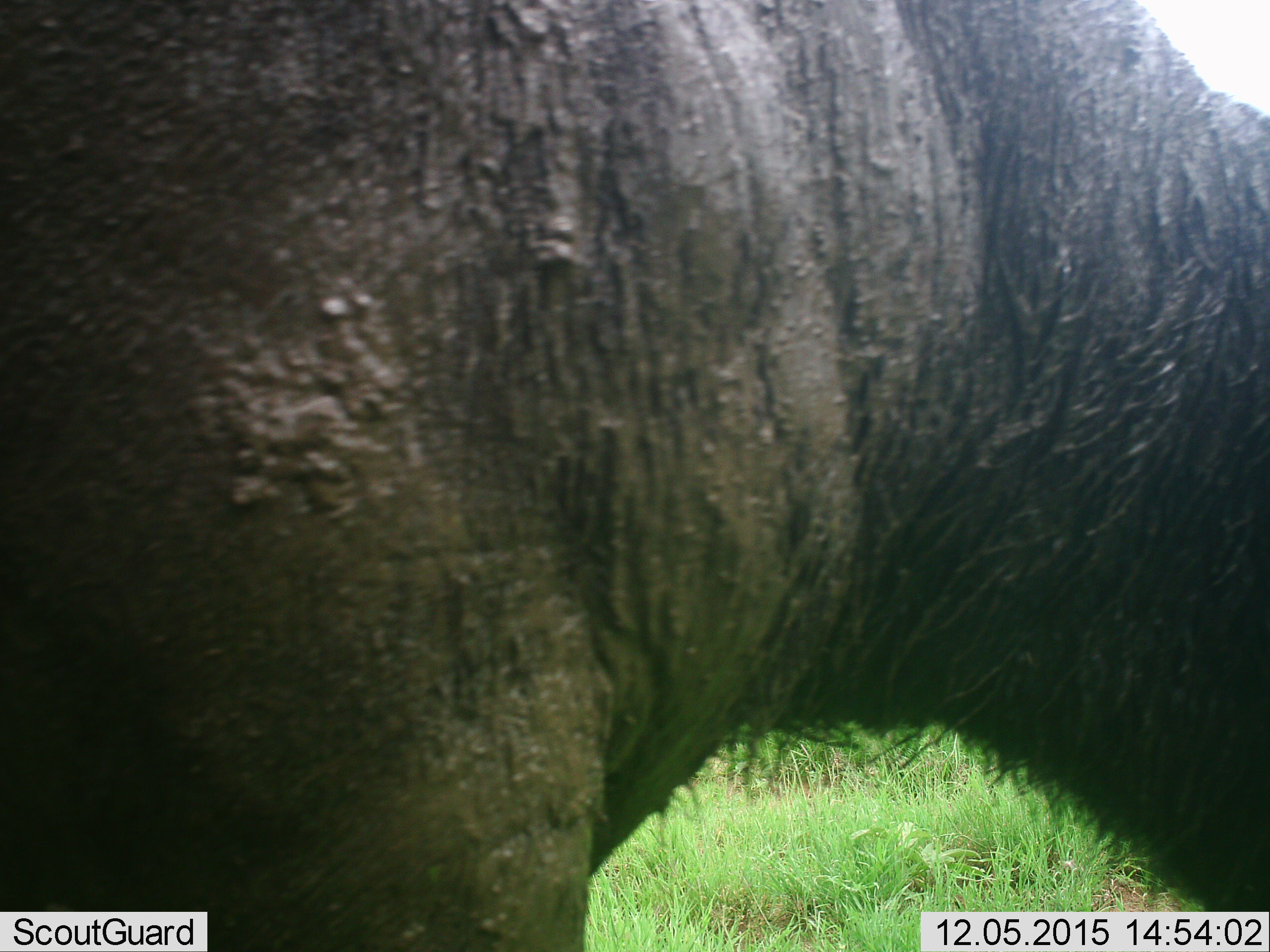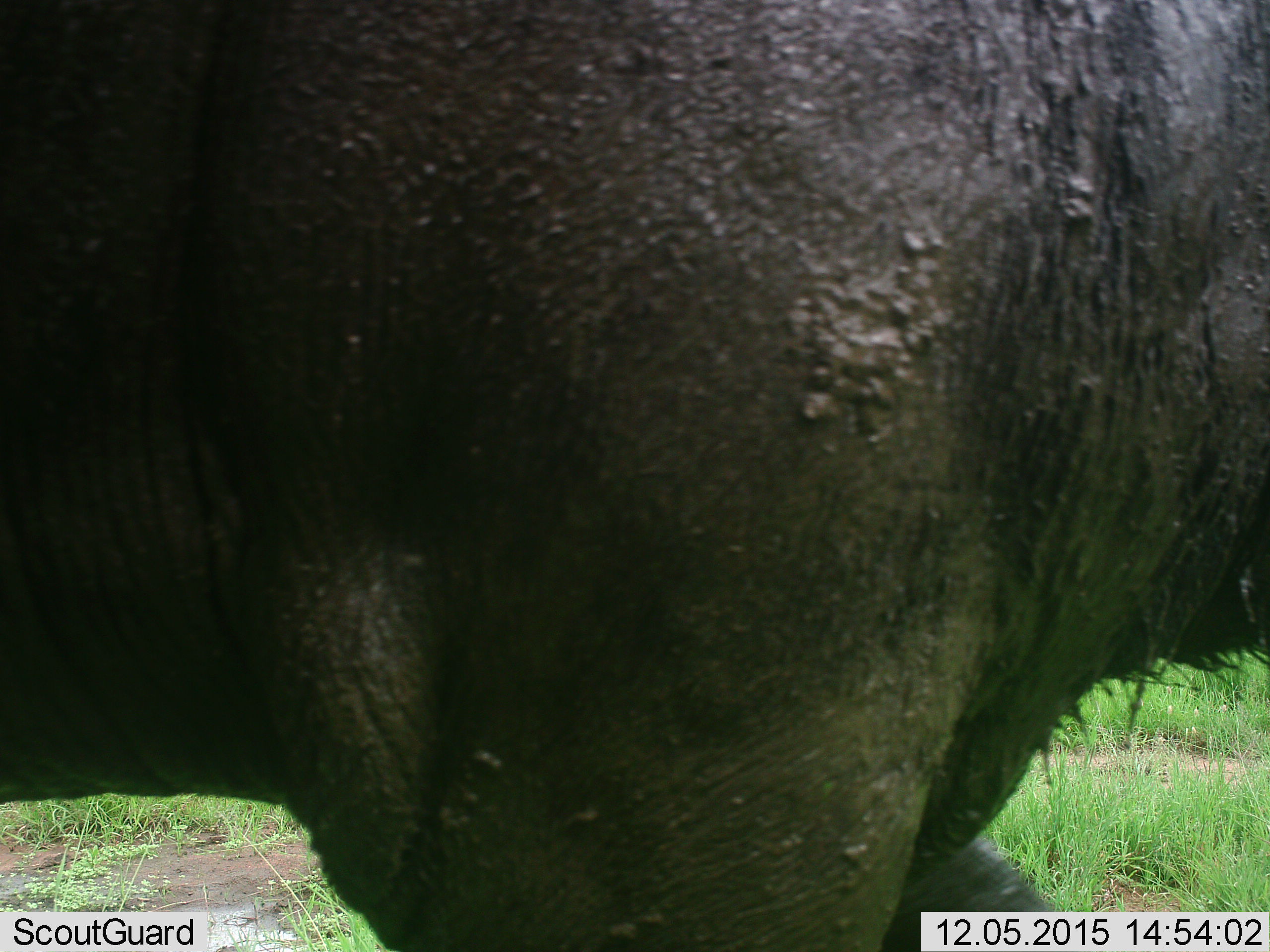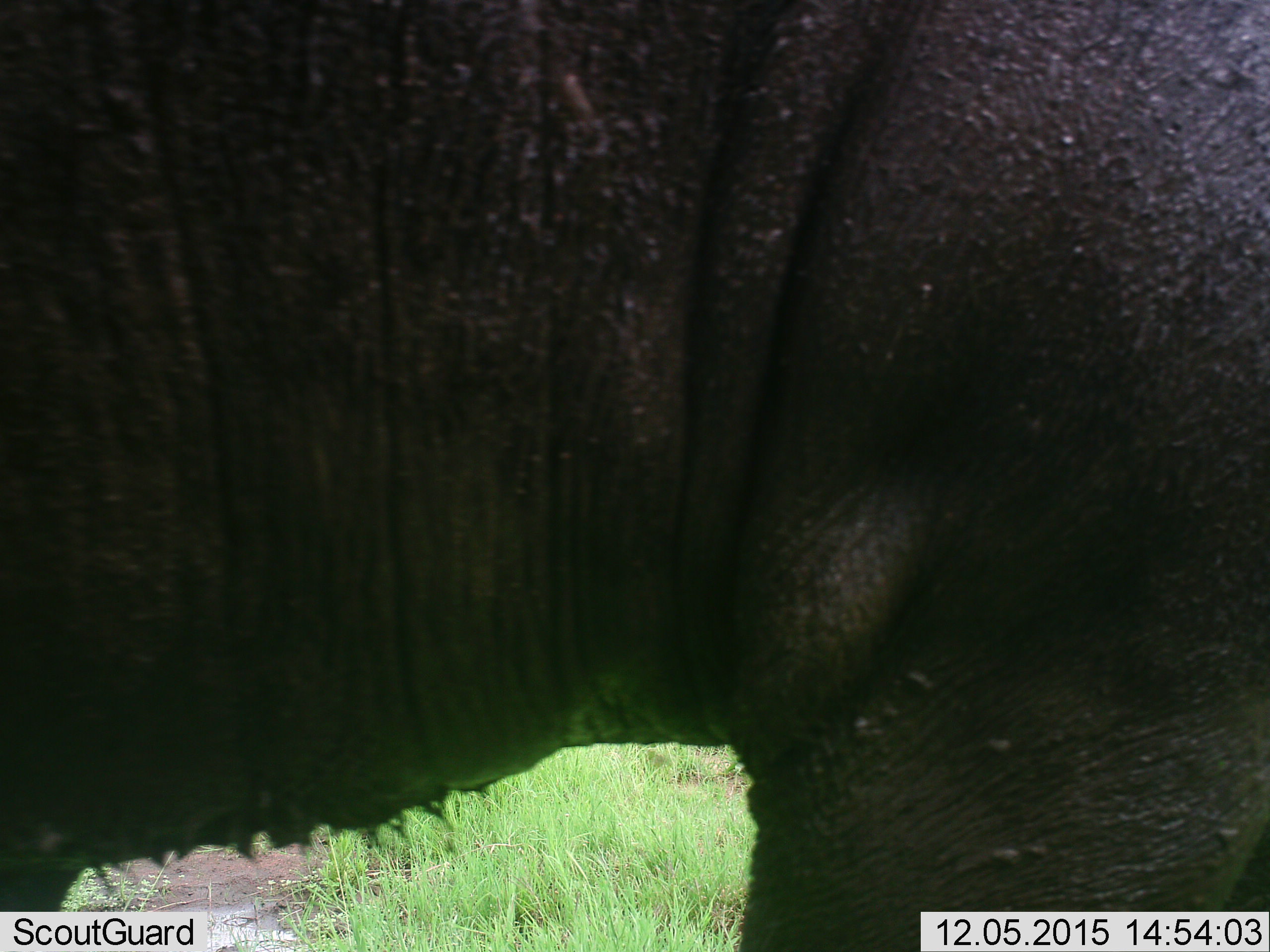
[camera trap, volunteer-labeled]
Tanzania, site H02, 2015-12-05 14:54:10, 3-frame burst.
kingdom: Animalia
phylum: Chordata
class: Mammalia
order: Artiodactyla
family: Bovidae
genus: Syncerus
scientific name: Syncerus caffer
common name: cape buffalo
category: buffalo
Buffalo (cape buffalo) (Syncerus caffer), count 1. Behavior (volunteer vote fractions): standing 0%, resting 0%, moving 100%, interacting 0%. Young present (vote fraction): 0%. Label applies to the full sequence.